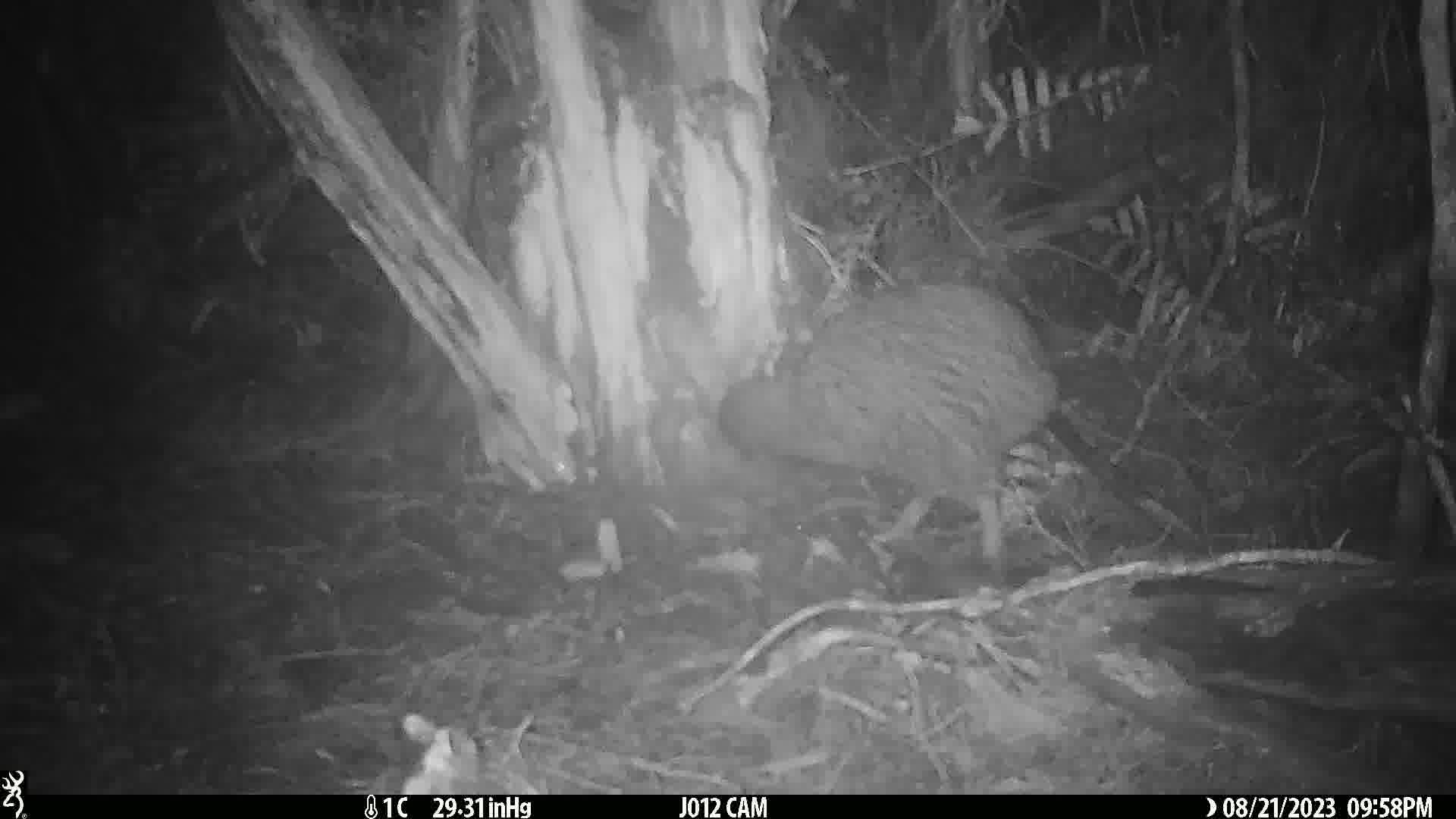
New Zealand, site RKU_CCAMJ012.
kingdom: Animalia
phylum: Chordata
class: Aves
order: Apterygiformes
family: Apterygidae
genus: Apteryx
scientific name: Apteryx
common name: kiwi